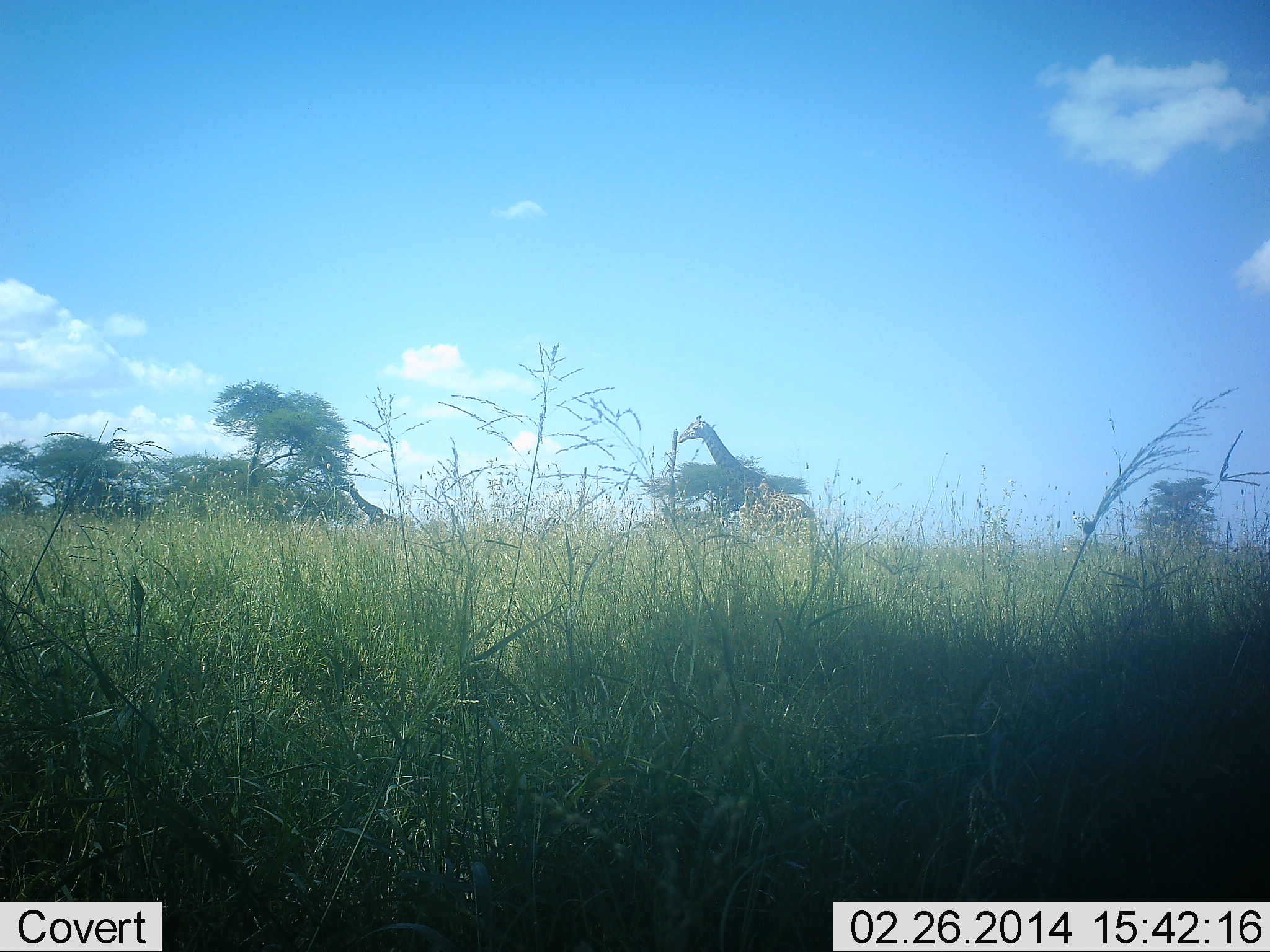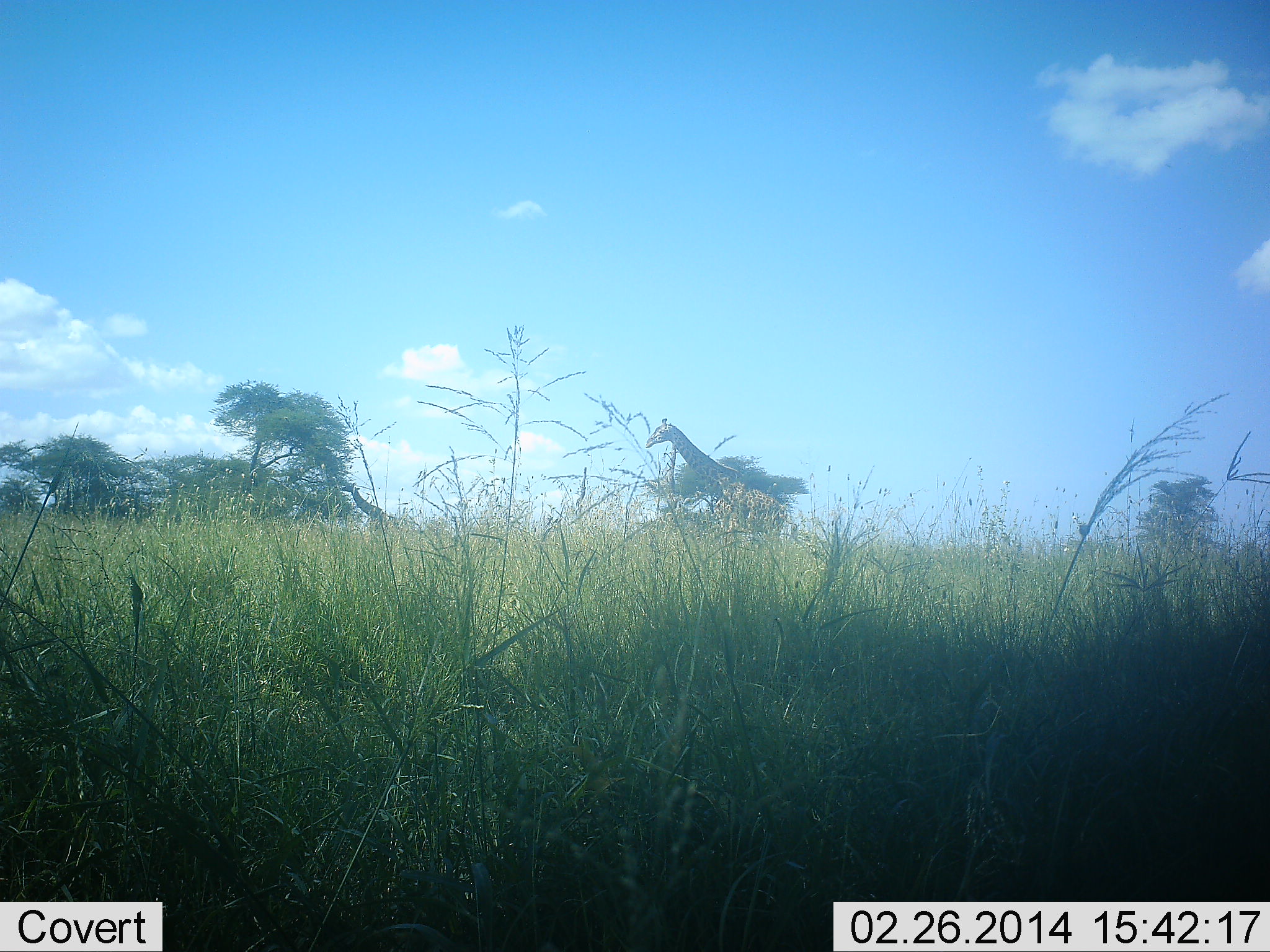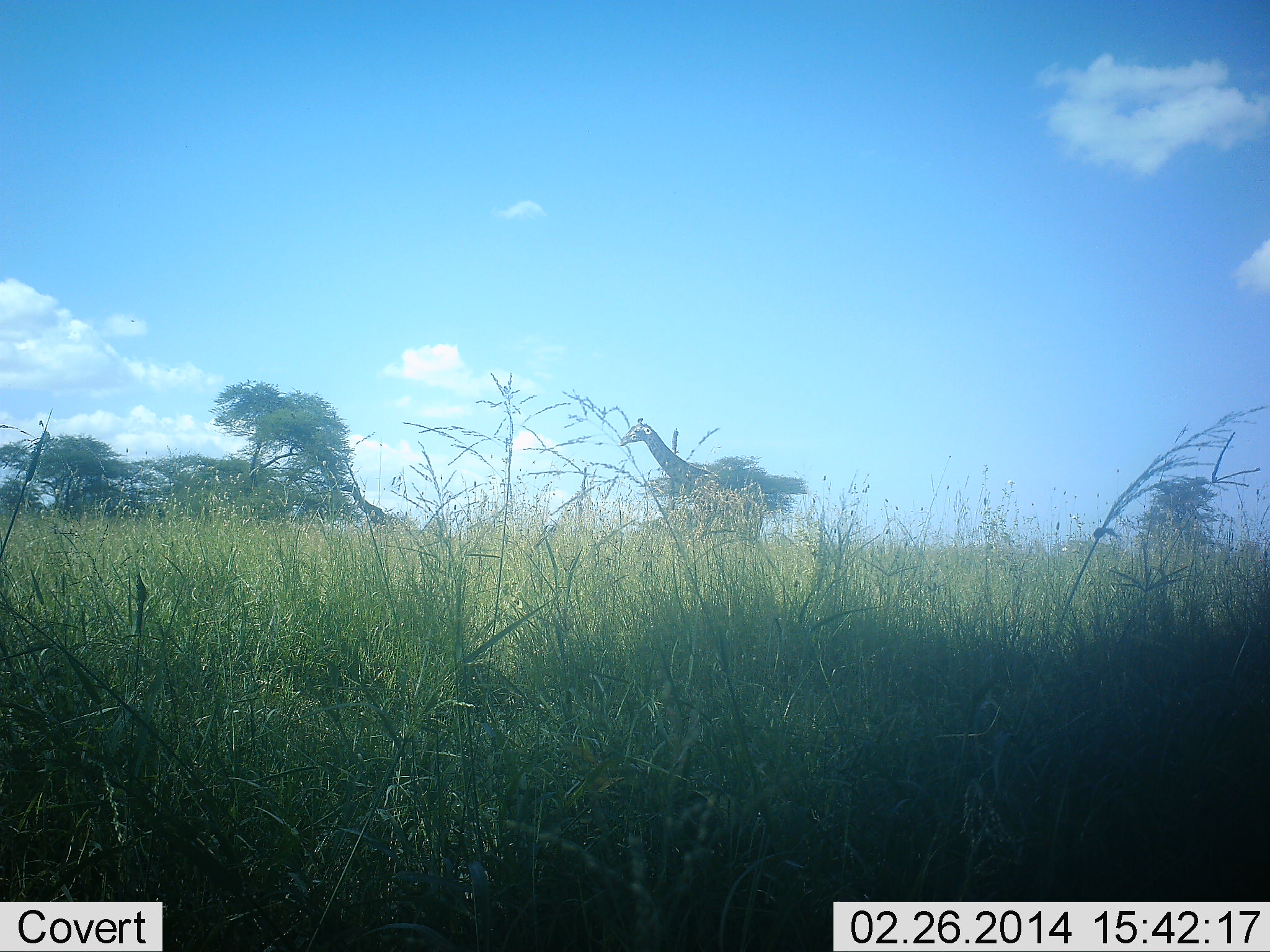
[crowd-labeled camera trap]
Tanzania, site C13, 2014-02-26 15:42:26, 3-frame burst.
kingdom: Animalia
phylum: Chordata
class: Mammalia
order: Artiodactyla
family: Giraffidae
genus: Giraffa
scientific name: Giraffa camelopardalis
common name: giraffe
Giraffe (Giraffa camelopardalis), count 1. Behavior (volunteer vote fractions): standing 9%, resting 0%, moving 94%, interacting 0%. Young present (vote fraction): 0%. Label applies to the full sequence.